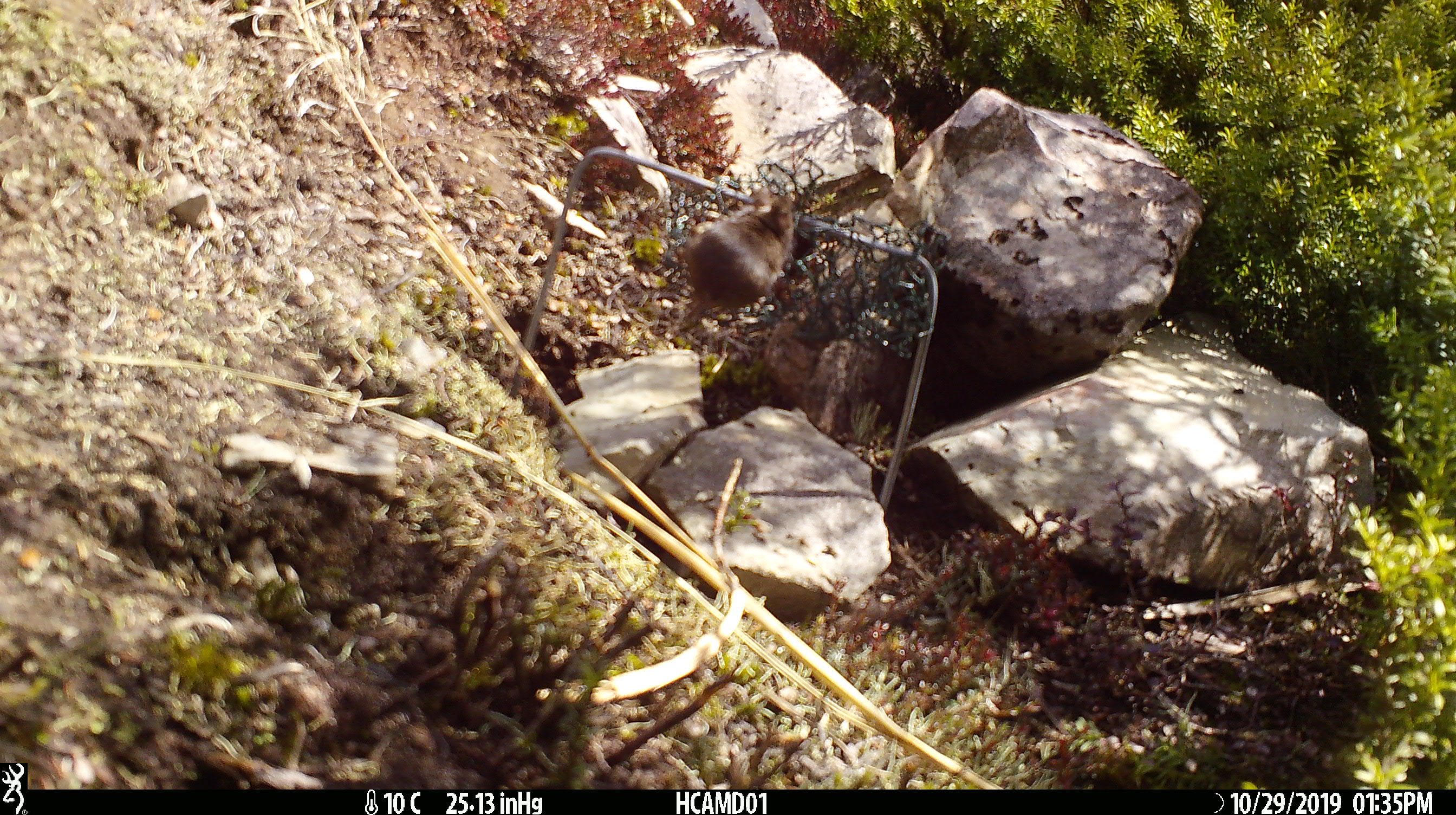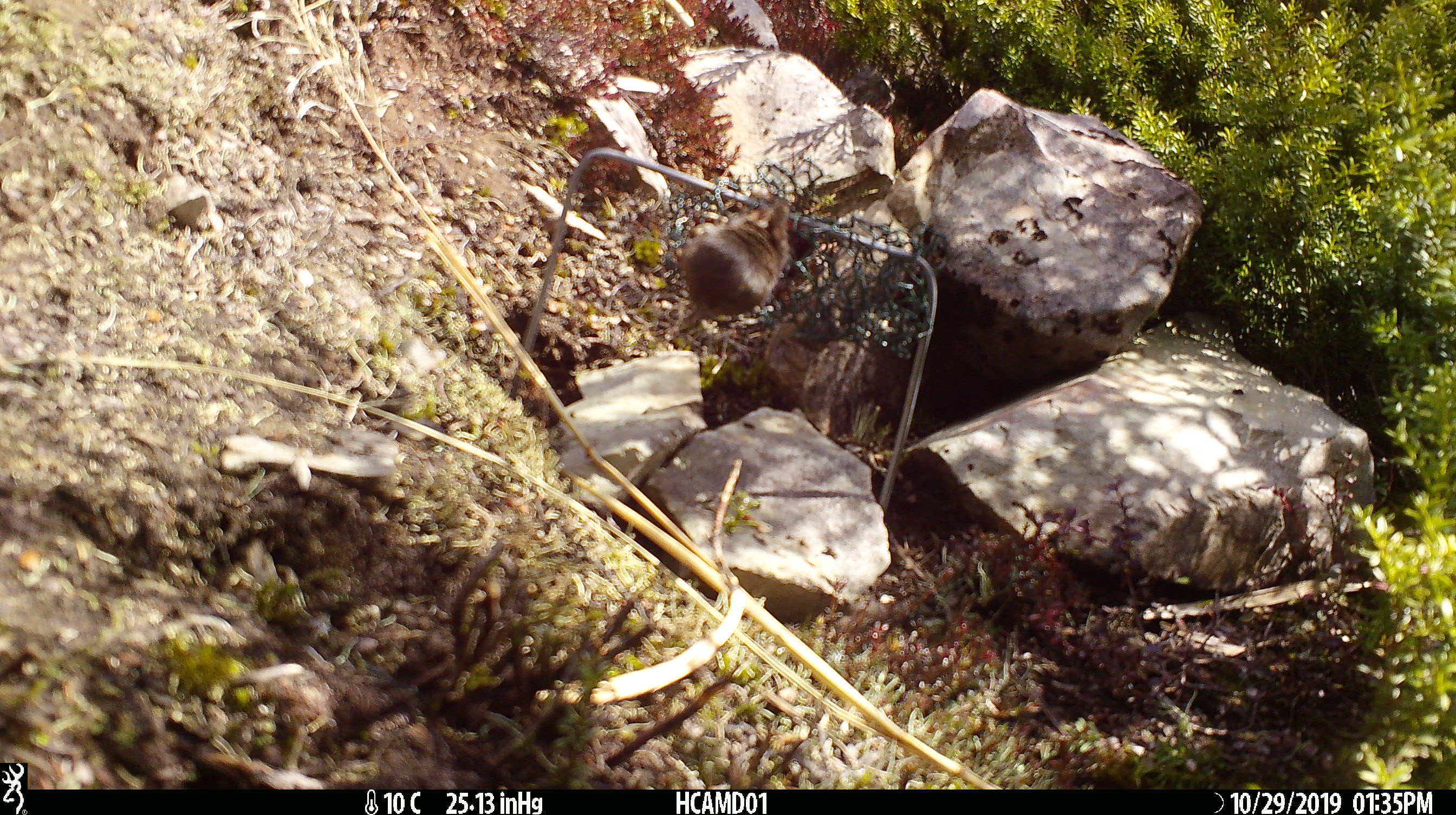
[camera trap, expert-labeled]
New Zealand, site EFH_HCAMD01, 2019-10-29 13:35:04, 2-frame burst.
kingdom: Animalia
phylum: Chordata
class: Mammalia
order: Rodentia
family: Muridae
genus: Mus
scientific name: Mus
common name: mouse